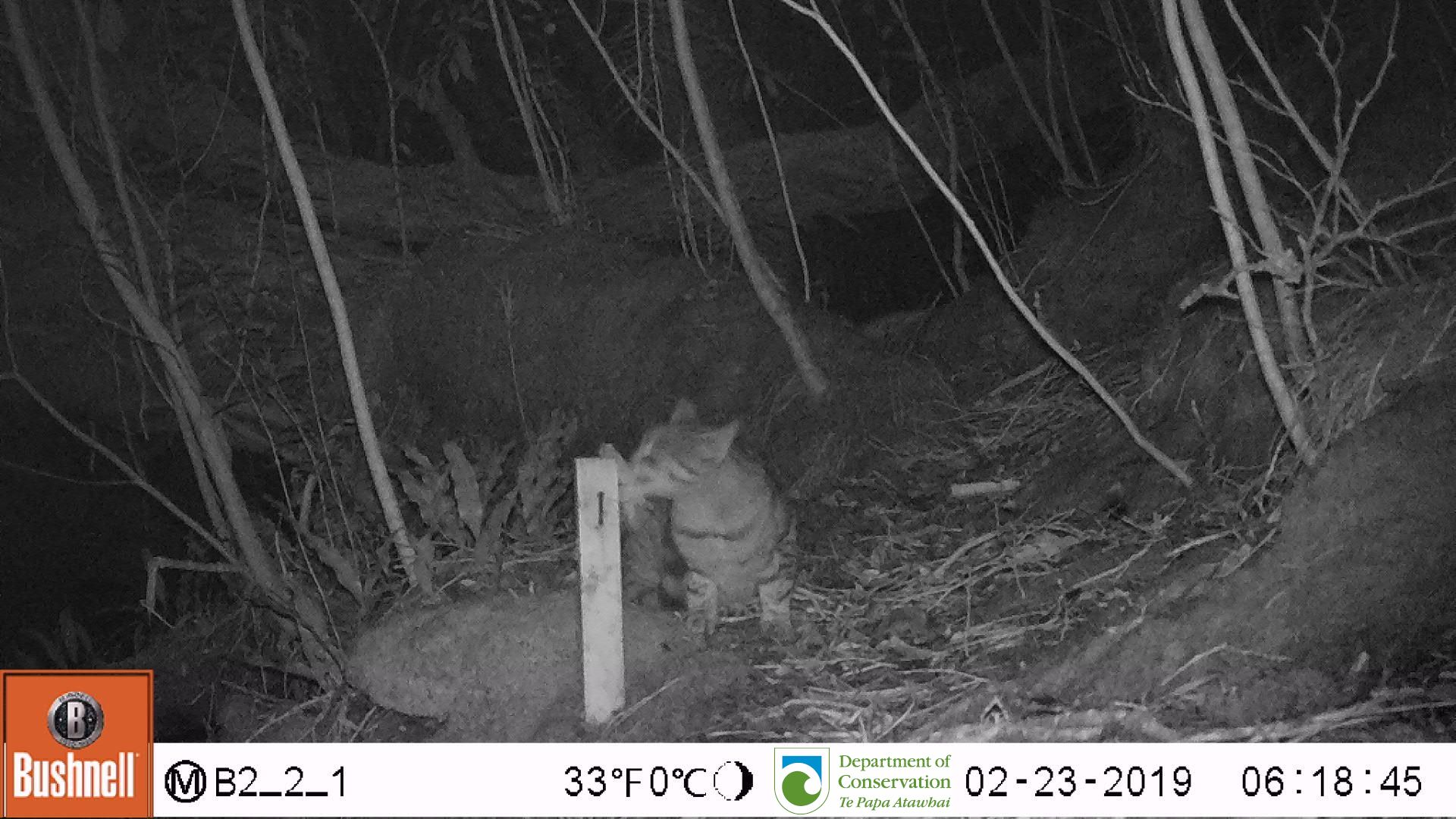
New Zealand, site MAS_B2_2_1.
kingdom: Animalia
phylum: Chordata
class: Mammalia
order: Carnivora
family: Felidae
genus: Felis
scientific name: Felis catus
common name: domestic cat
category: cat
Cat (domestic cat) (Felis catus).